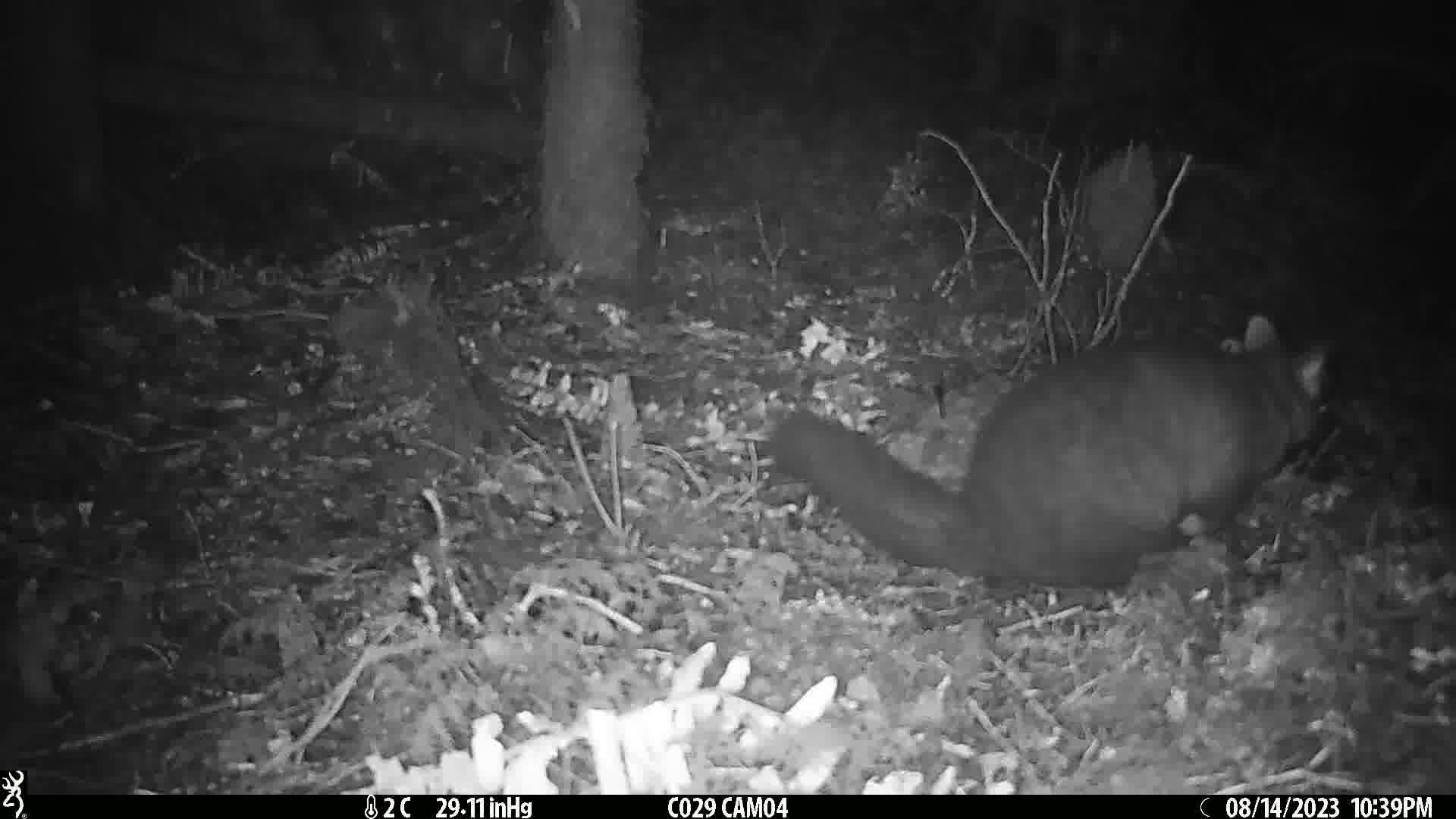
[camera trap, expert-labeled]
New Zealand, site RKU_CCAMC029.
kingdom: Animalia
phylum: Chordata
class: Mammalia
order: Diprotodontia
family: Phalangeridae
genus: Trichosurus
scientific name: Trichosurus vulpecula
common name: common brushtail possum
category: possum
Possum (common brushtail possum) (Trichosurus vulpecula).